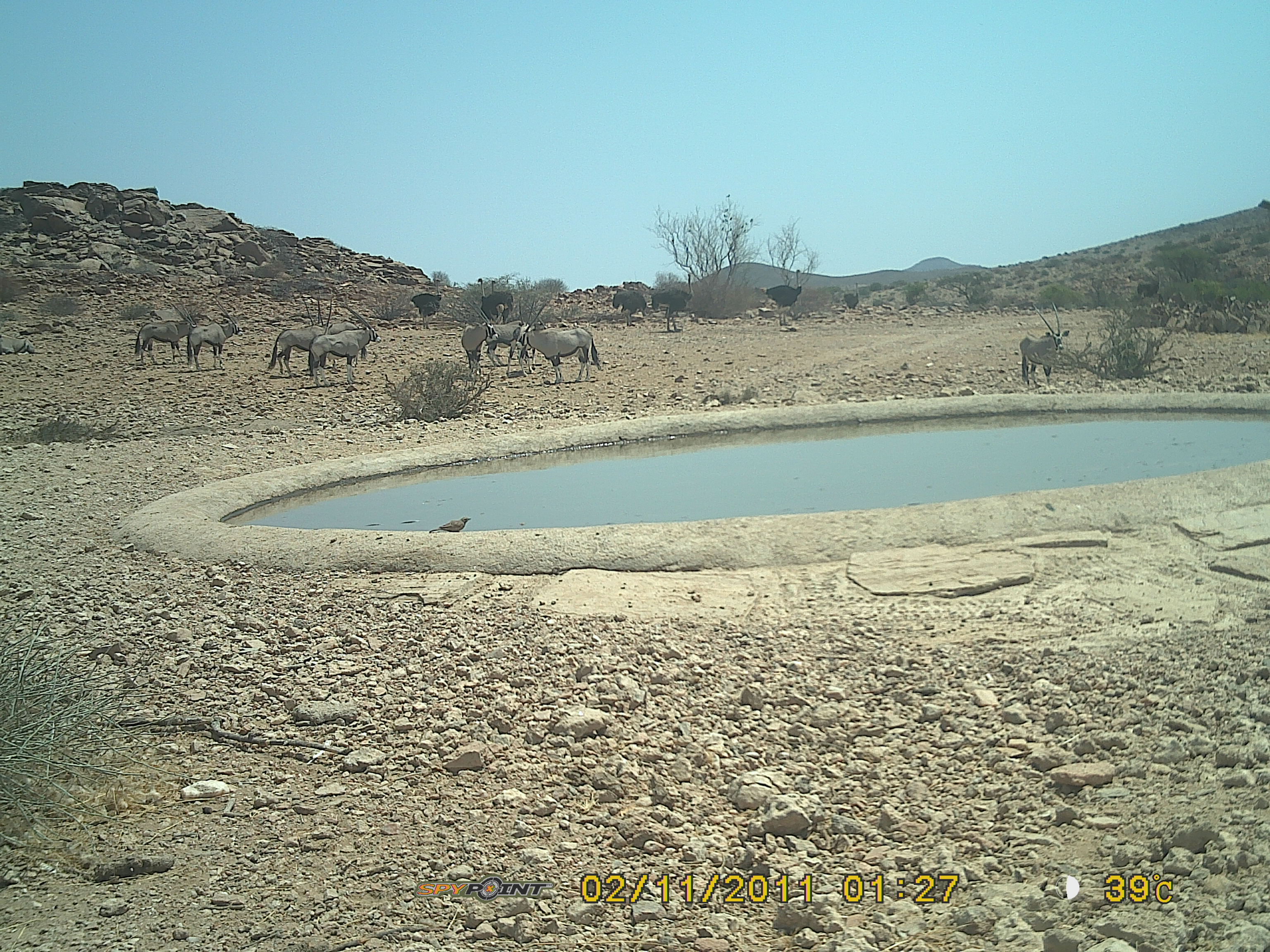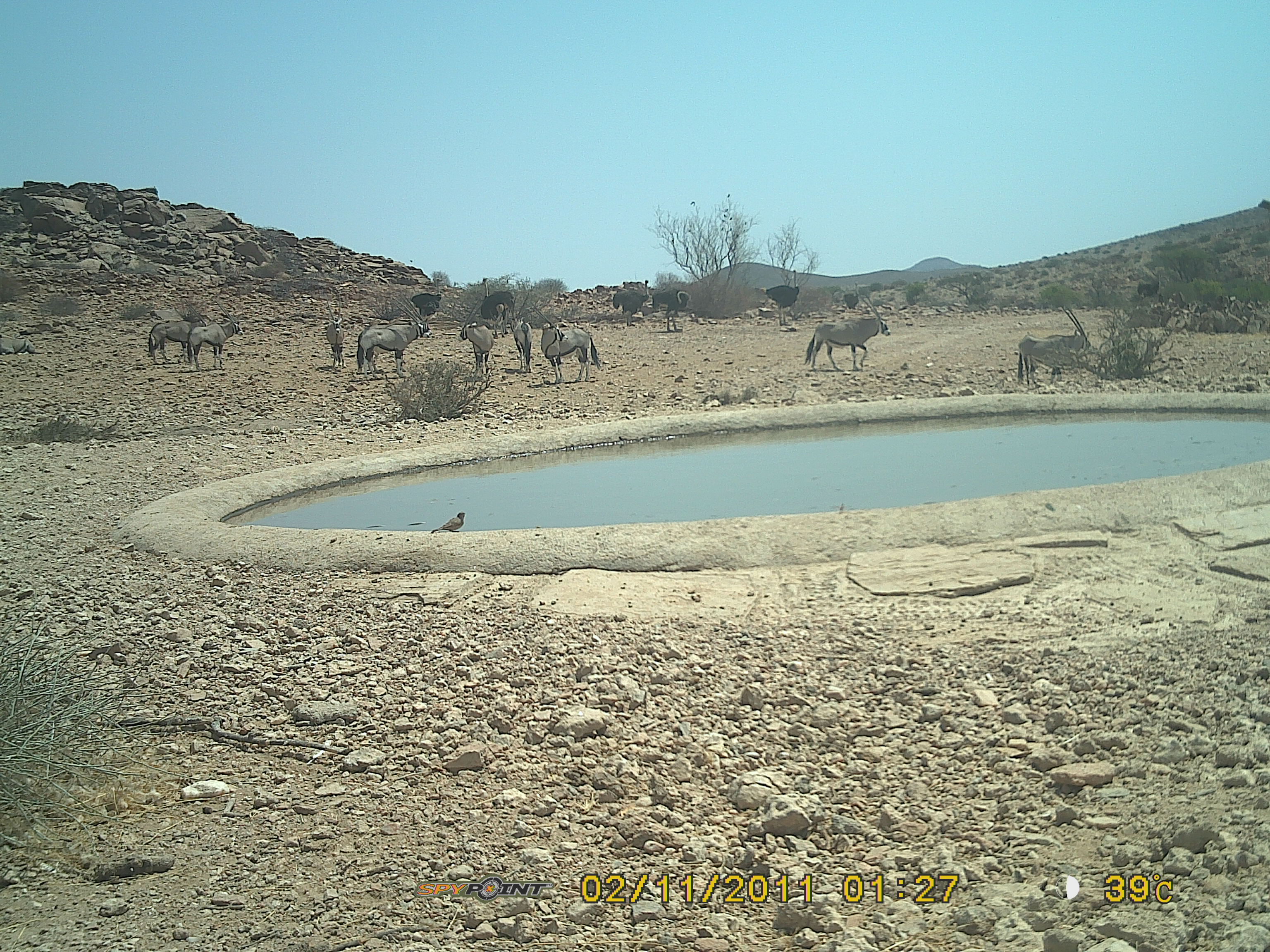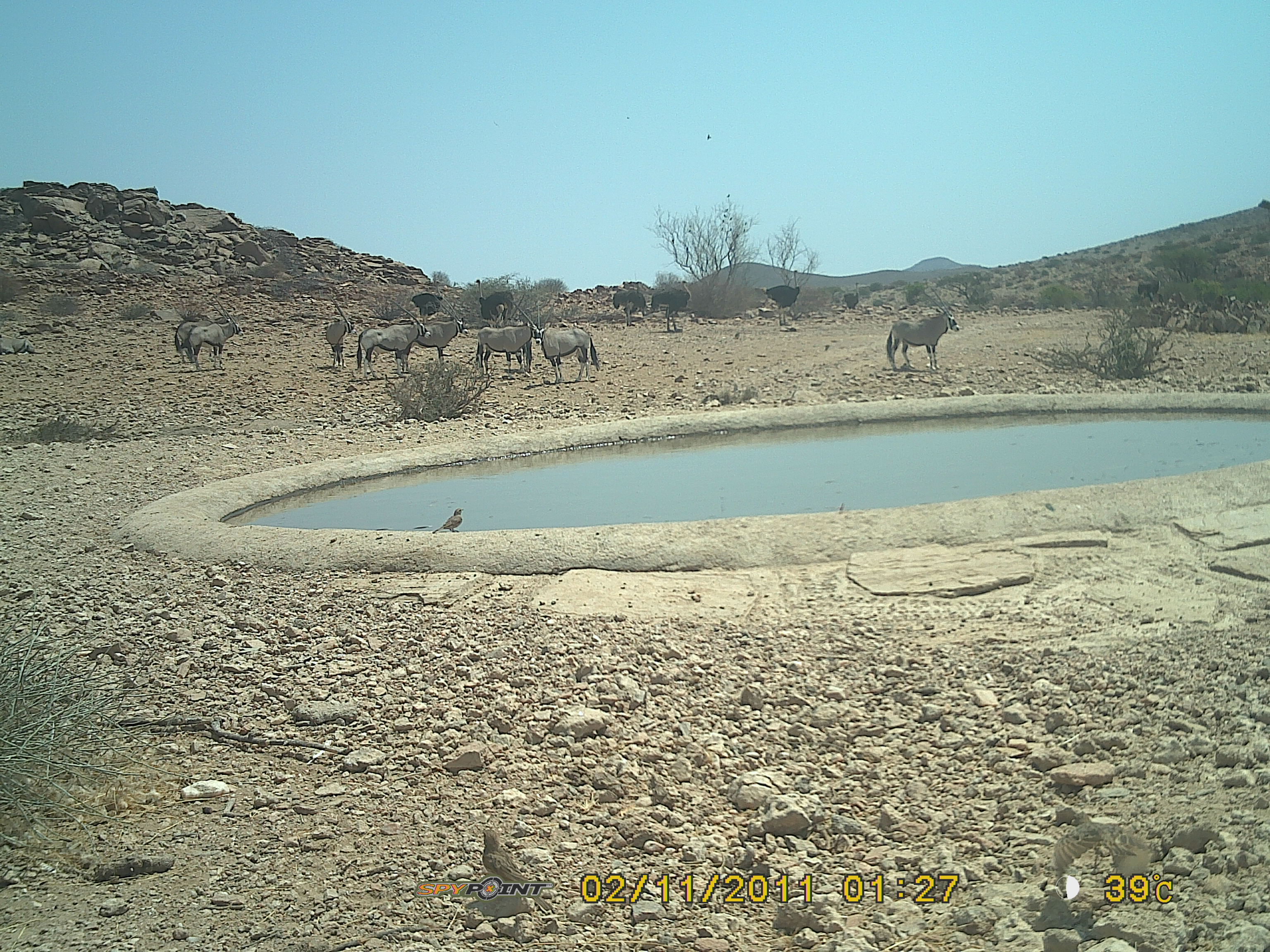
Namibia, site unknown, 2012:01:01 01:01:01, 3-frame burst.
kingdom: Animalia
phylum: Chordata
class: Mammalia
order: Artiodactyla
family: Bovidae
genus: Oryx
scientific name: Oryx gazella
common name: gemsbok